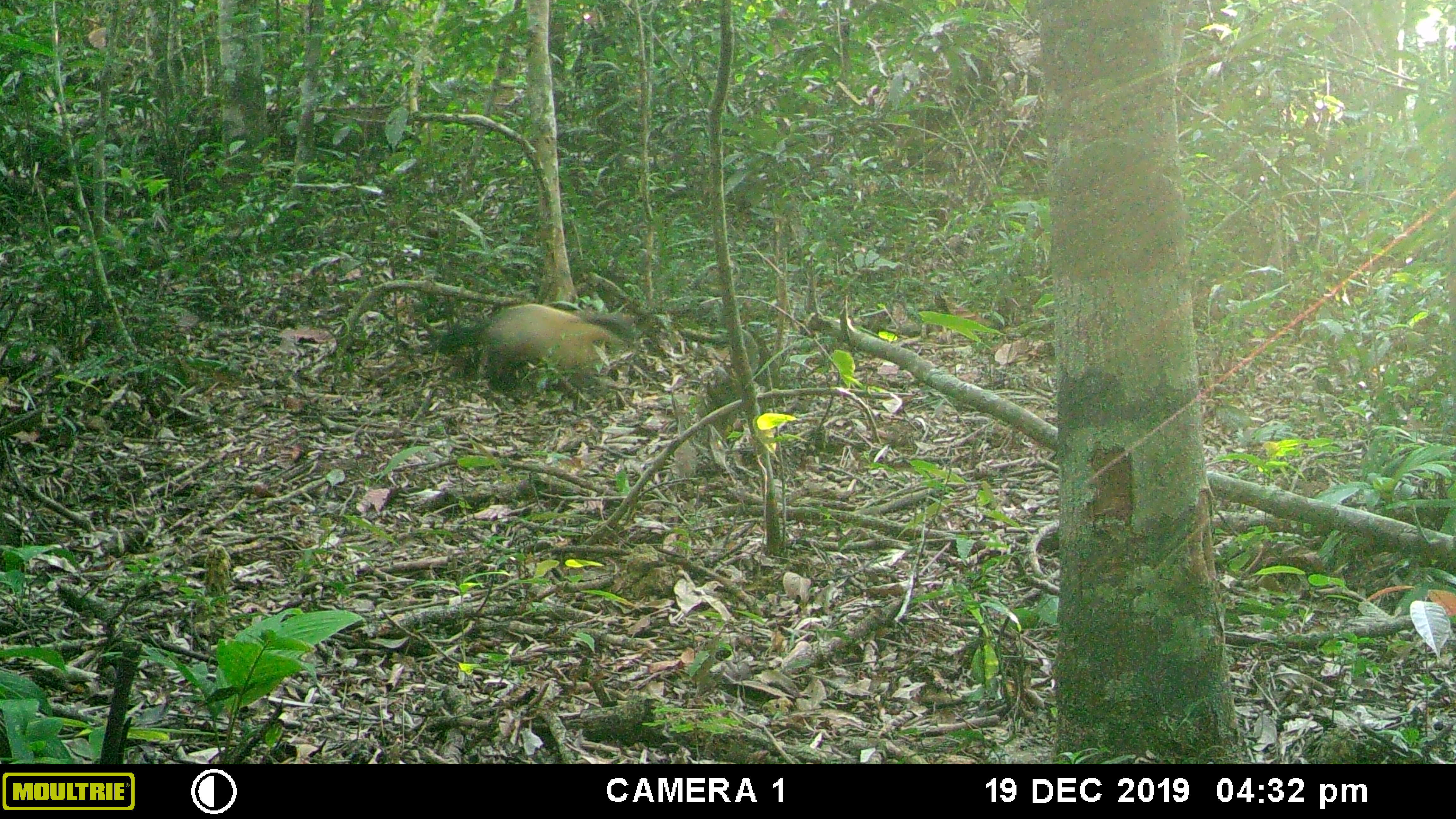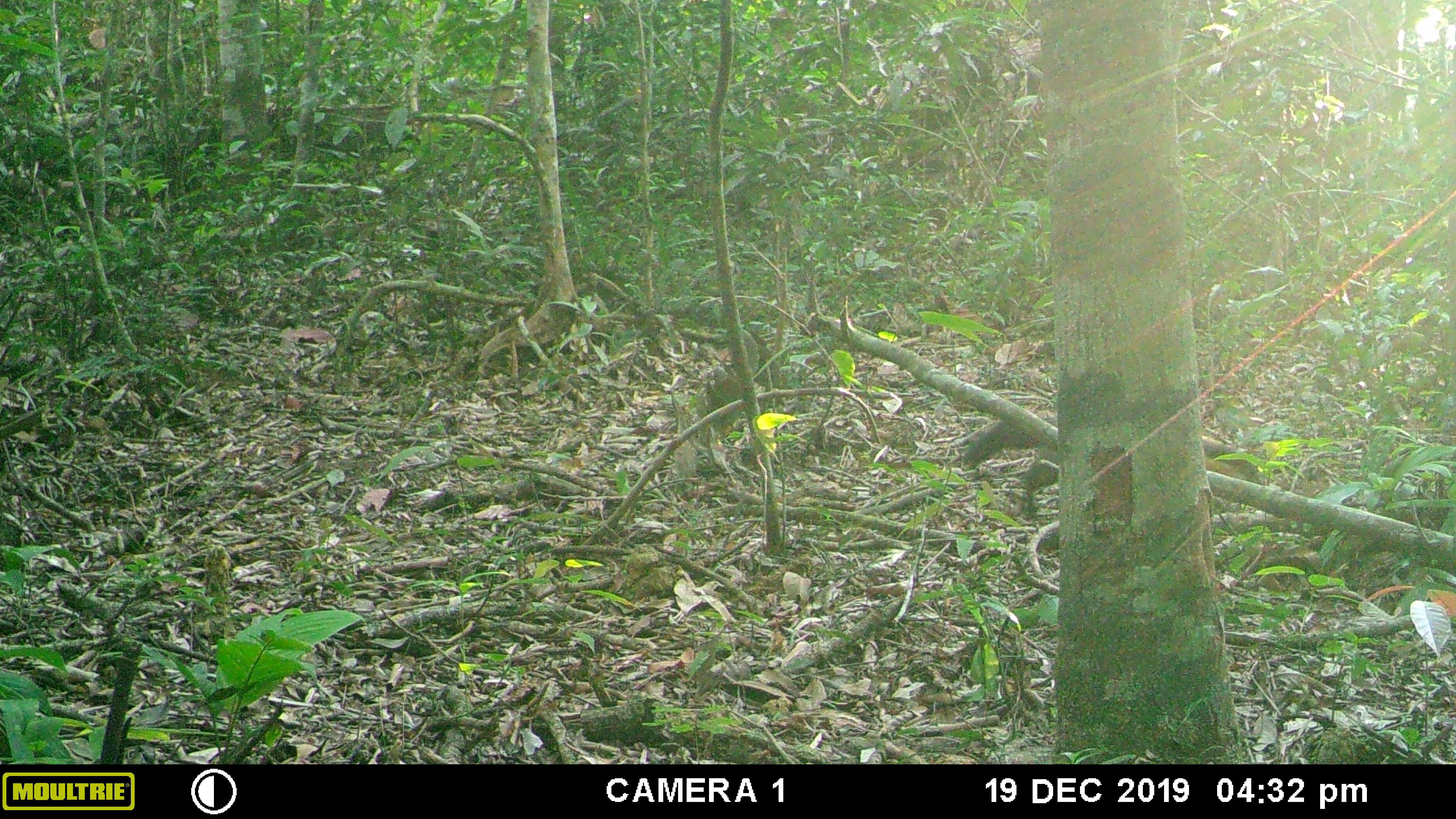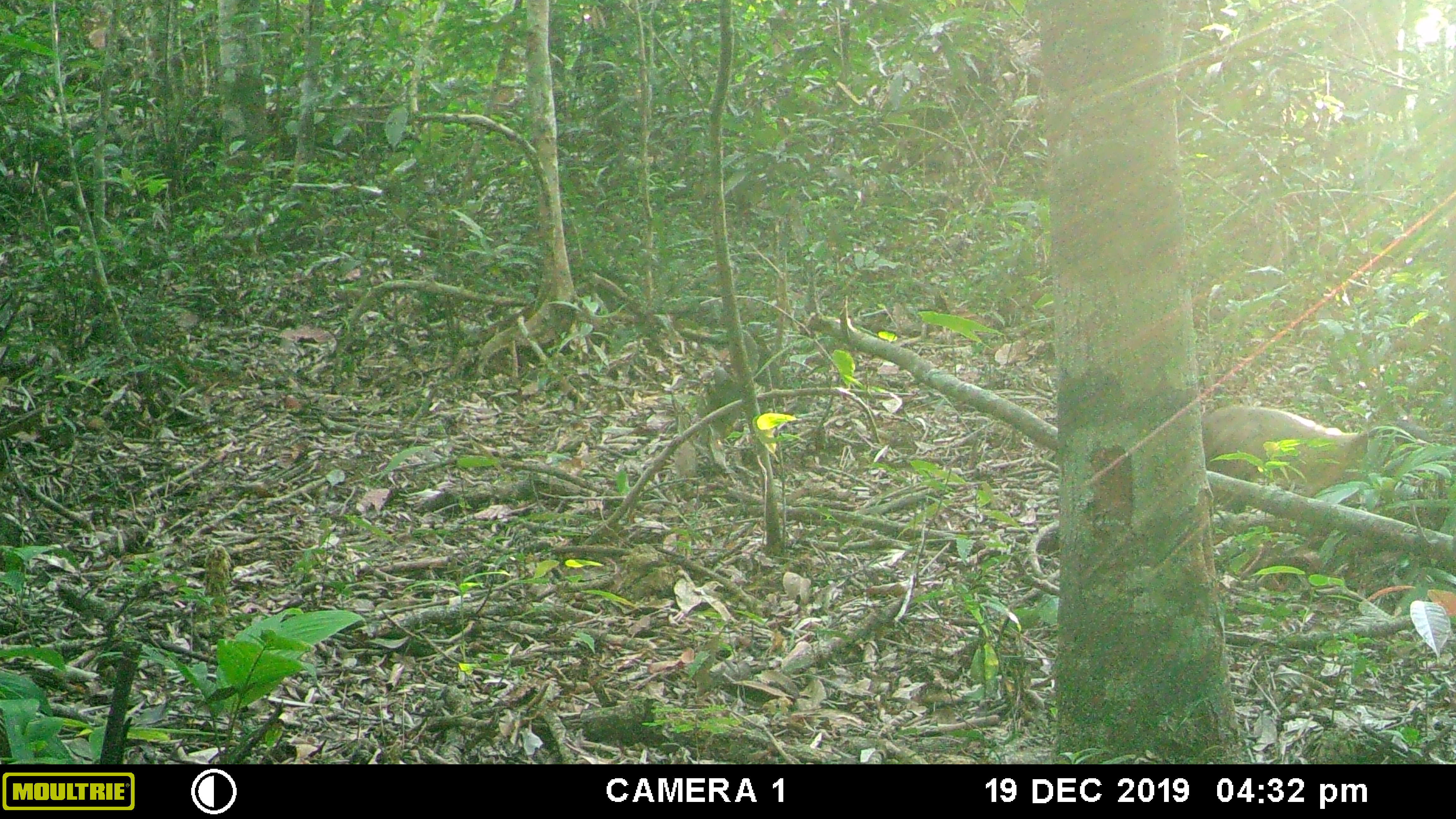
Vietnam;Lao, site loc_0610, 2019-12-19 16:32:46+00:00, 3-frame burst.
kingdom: Animalia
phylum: Chordata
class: Mammalia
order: Carnivora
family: Mustelidae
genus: Martes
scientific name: Martes flavigula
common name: yellow-throated marten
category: yellow throated marten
Yellow throated marten (yellow-throated marten) (Martes flavigula). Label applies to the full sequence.